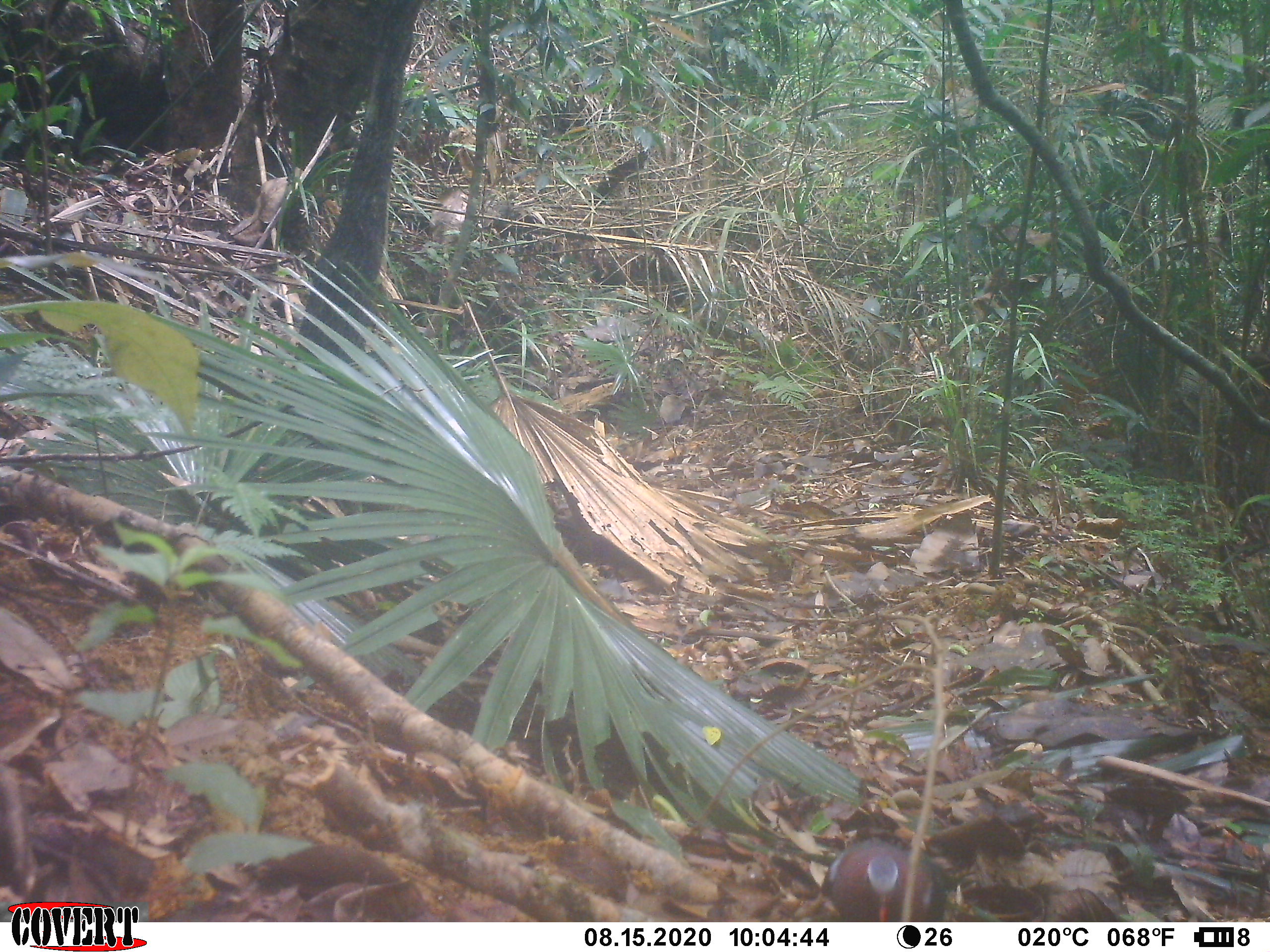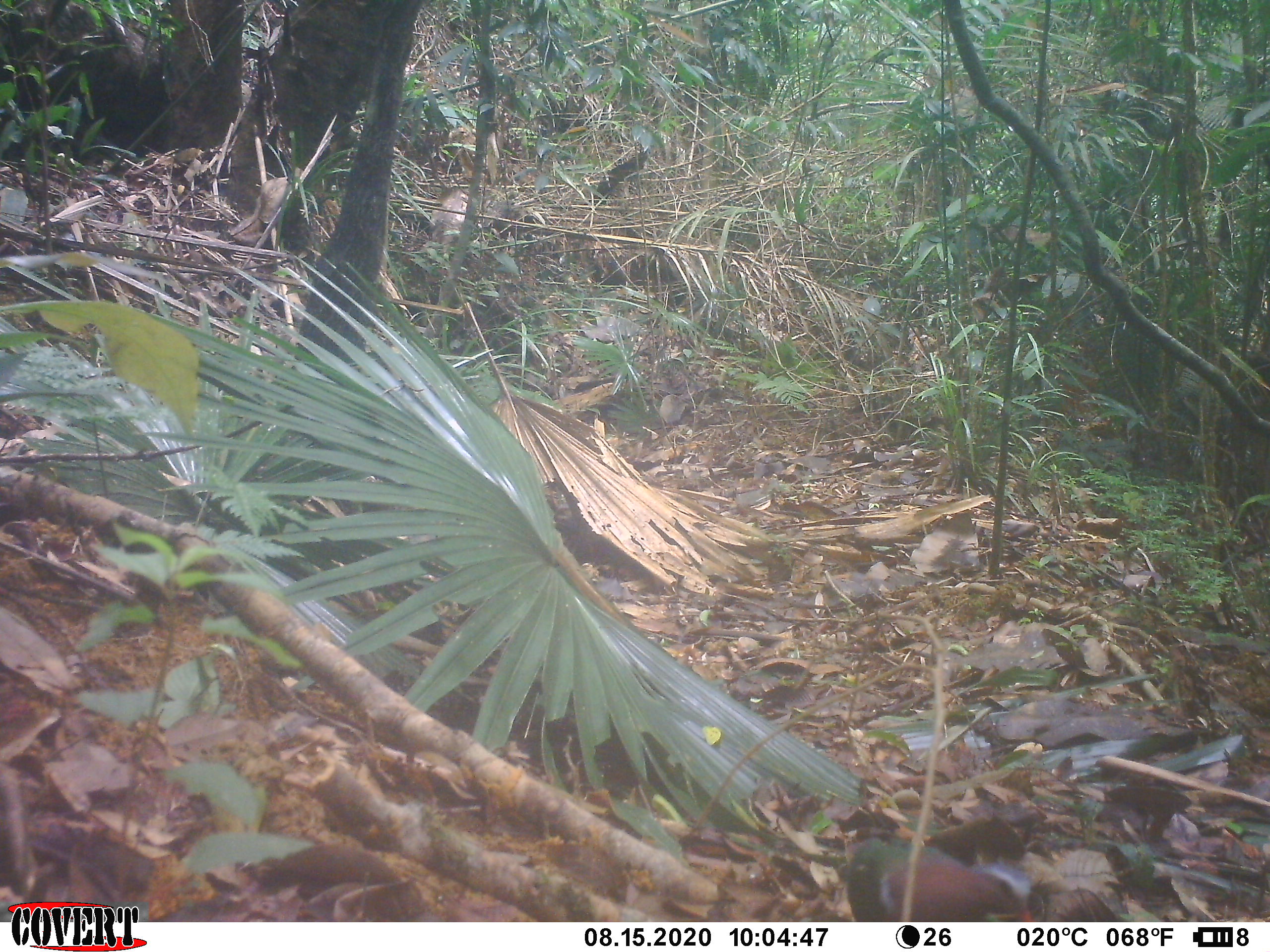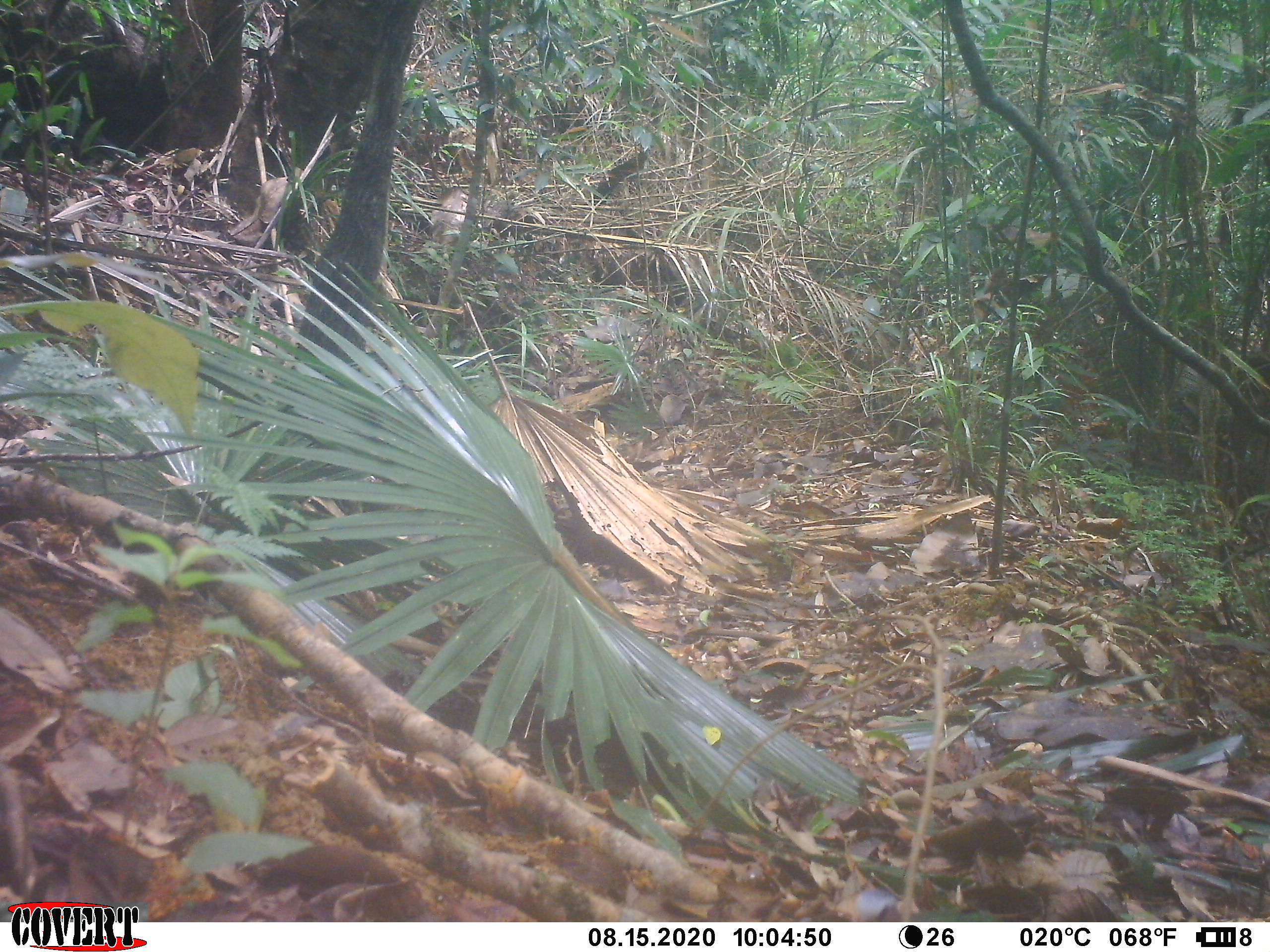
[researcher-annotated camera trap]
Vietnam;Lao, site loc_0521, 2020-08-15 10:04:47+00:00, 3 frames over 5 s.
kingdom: Animalia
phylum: Chordata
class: Aves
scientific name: Aves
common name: bird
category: unidentified bird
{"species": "unidentified bird (bird) (Aves)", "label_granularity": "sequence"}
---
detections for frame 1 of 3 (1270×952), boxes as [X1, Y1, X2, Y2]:
unidentified bird: [820, 837, 967, 921]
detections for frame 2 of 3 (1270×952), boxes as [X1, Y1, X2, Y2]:
unidentified bird: [804, 839, 1035, 921]